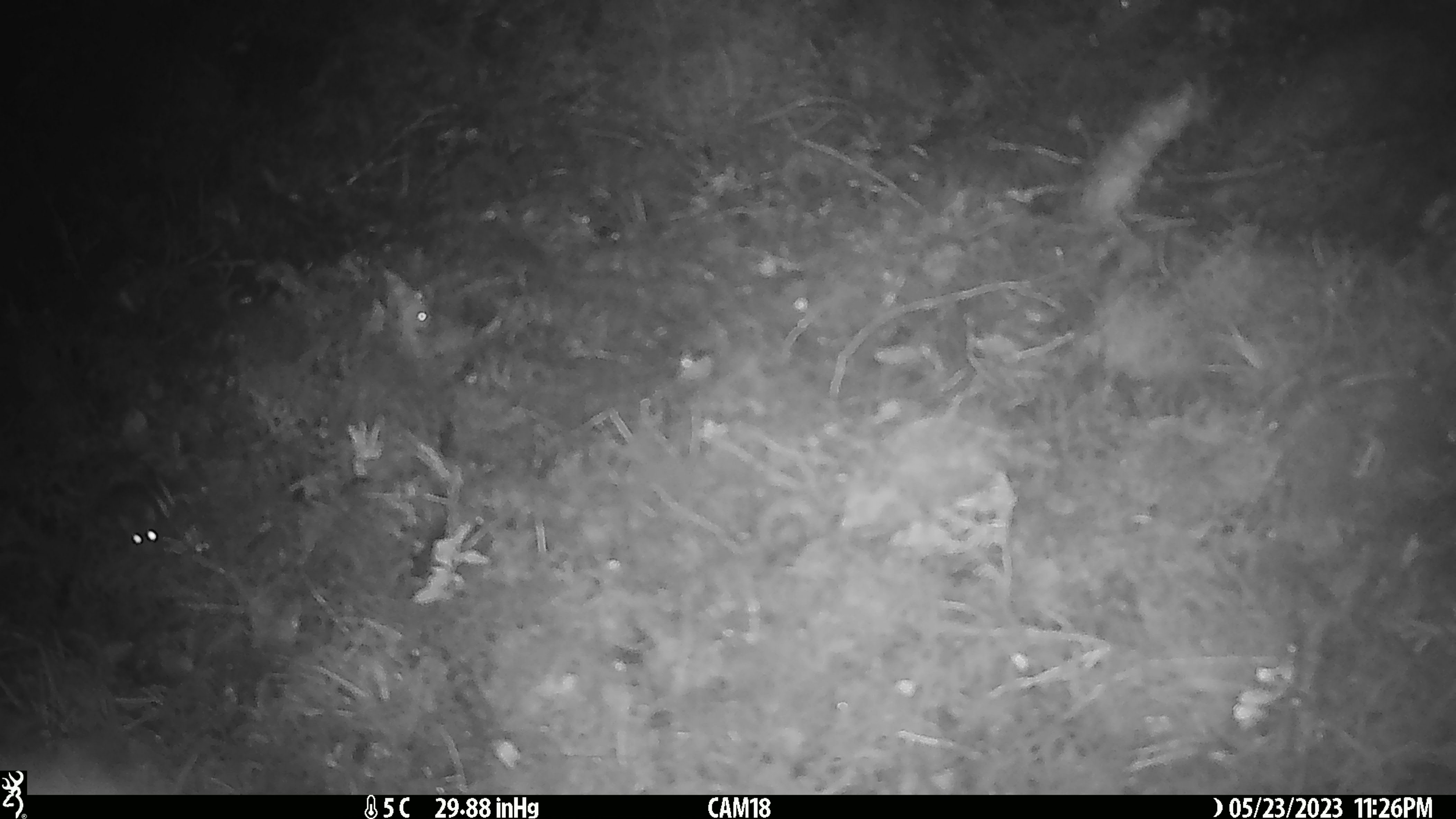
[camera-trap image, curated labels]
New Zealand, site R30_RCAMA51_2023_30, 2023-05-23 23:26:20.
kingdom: Animalia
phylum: Chordata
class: Mammalia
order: Rodentia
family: Muridae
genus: Mus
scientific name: Mus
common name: mouse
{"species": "mouse (Mus)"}